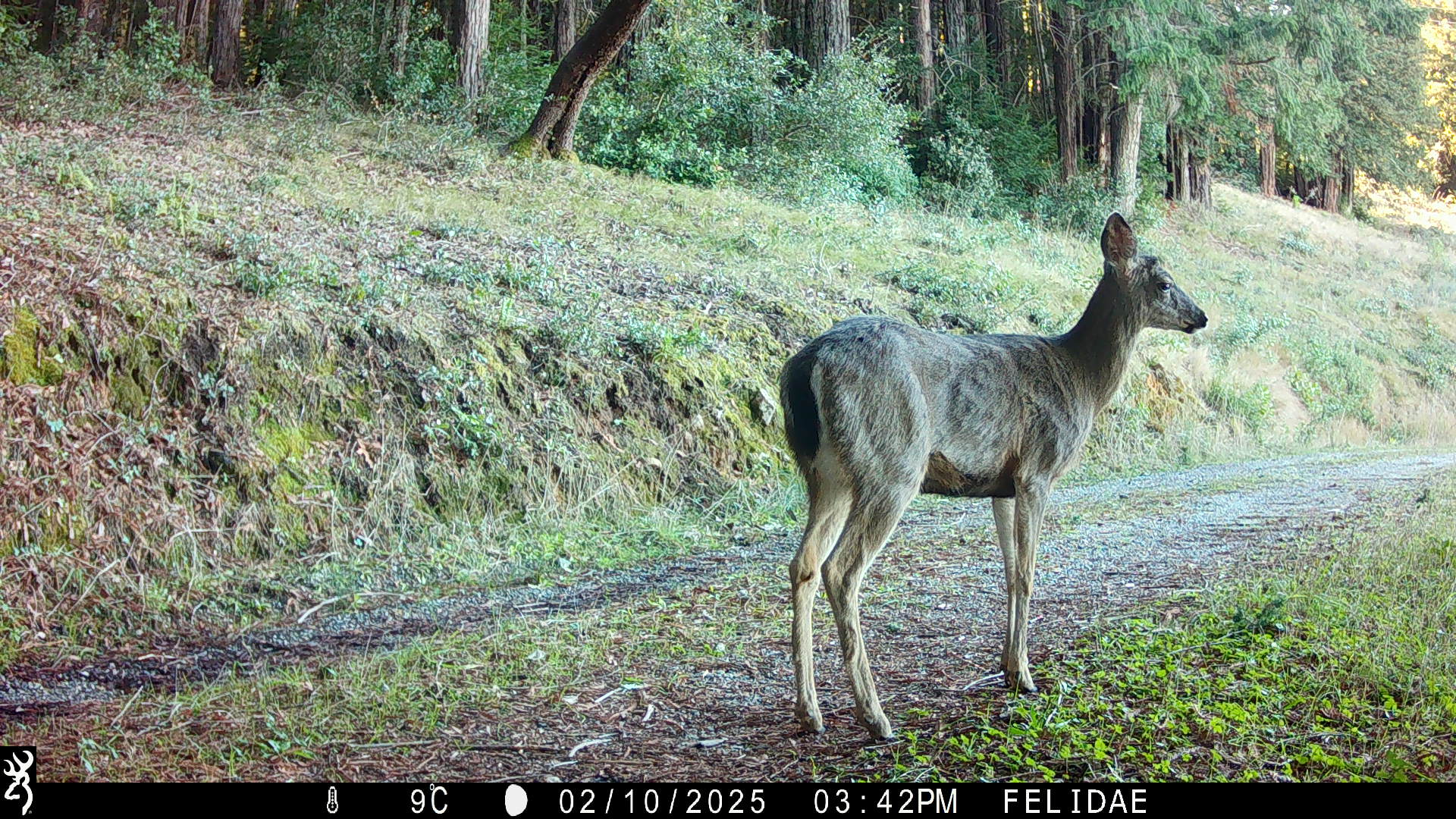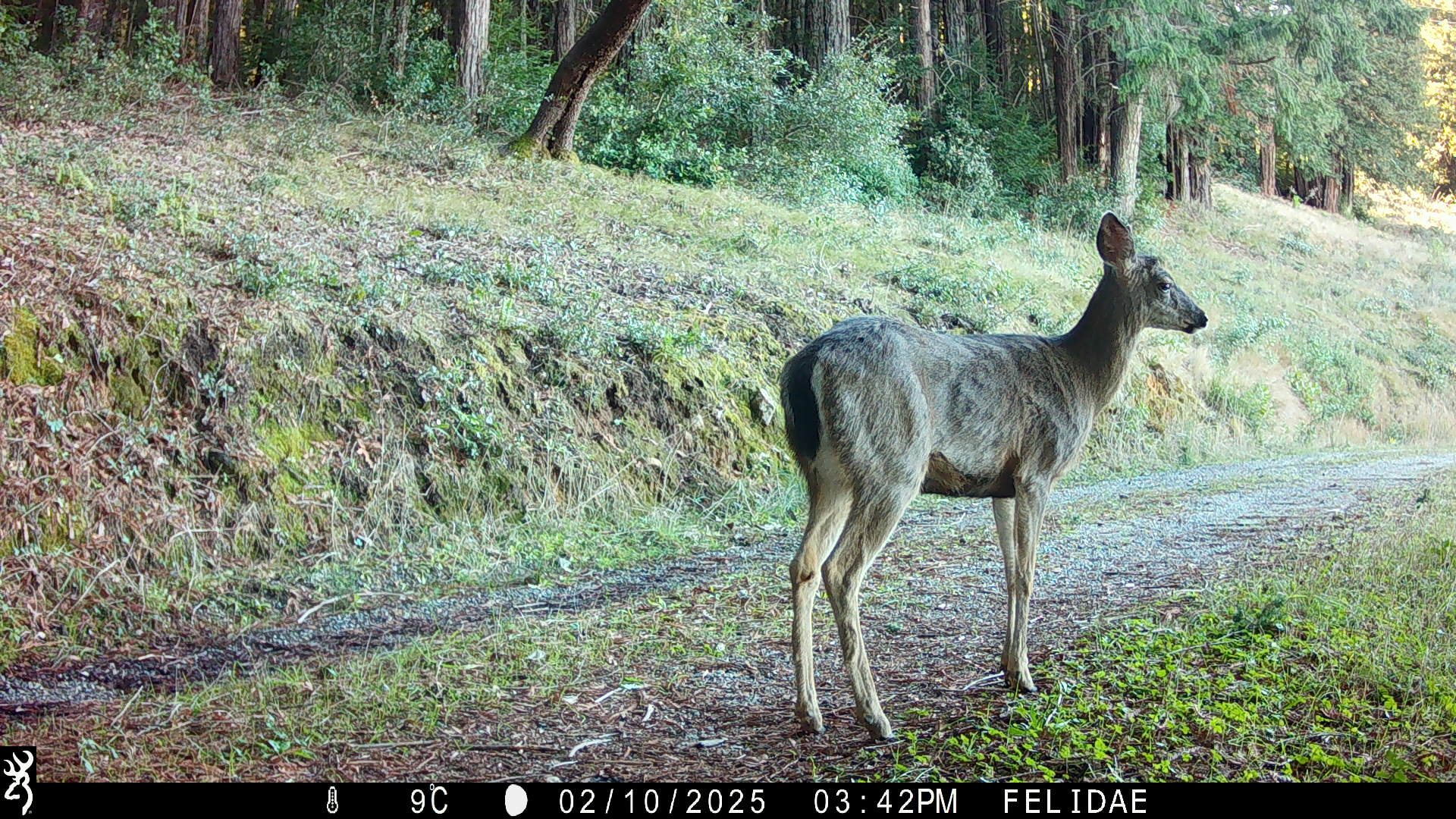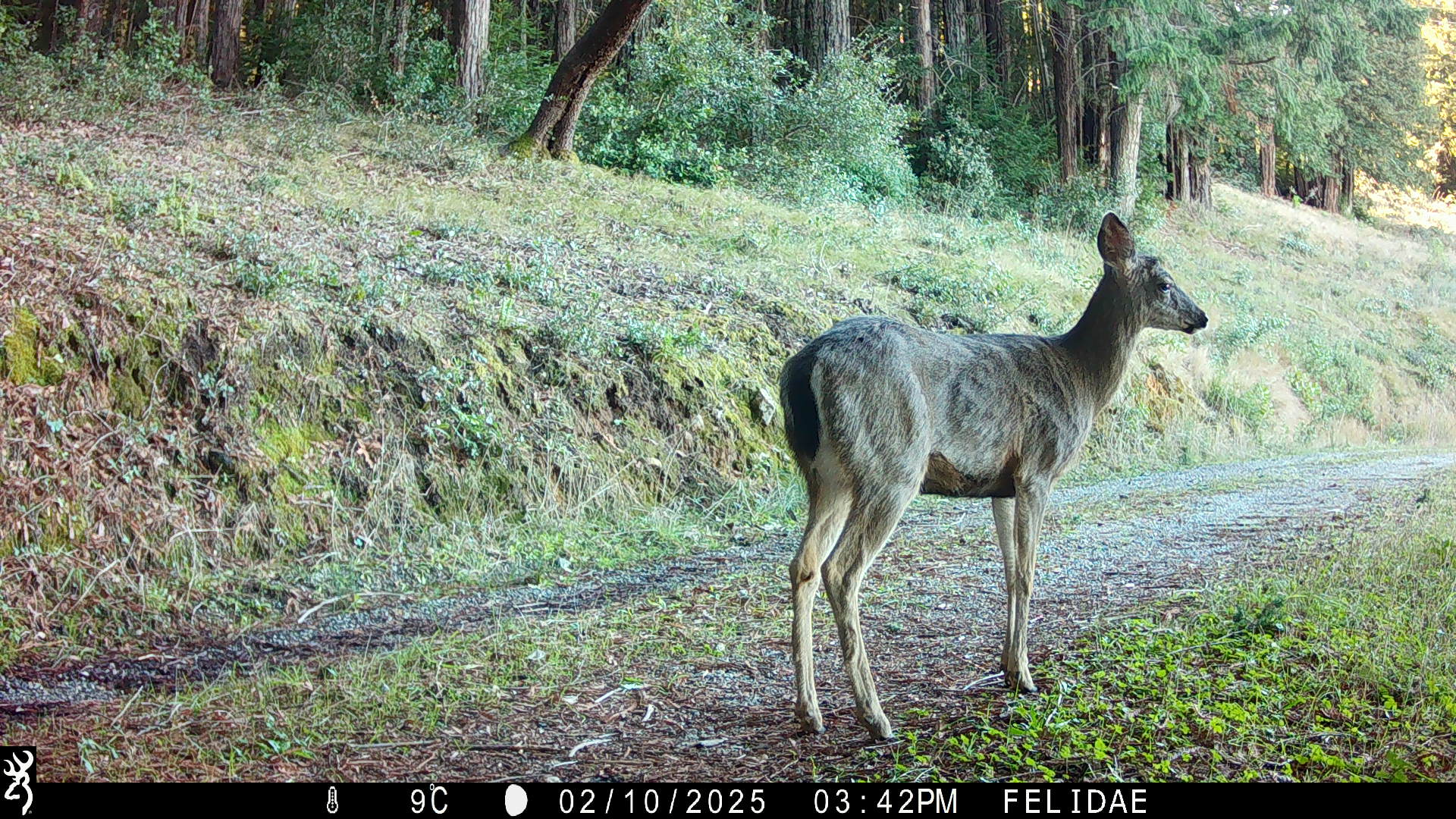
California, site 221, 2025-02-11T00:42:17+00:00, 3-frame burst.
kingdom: Animalia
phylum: Chordata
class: Mammalia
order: Artiodactyla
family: Cervidae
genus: Odocoileus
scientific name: Odocoileus hemionus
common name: mule deer